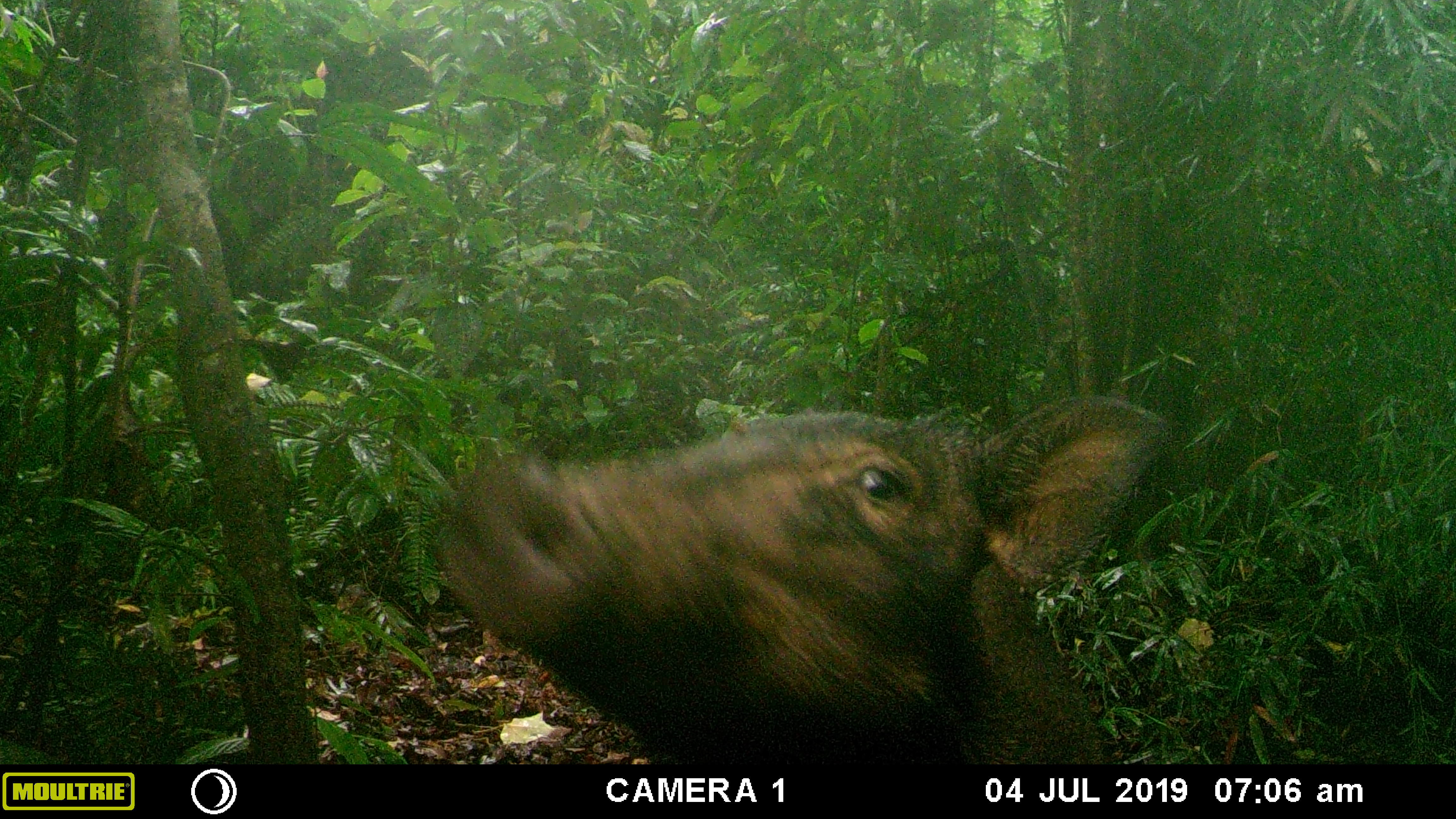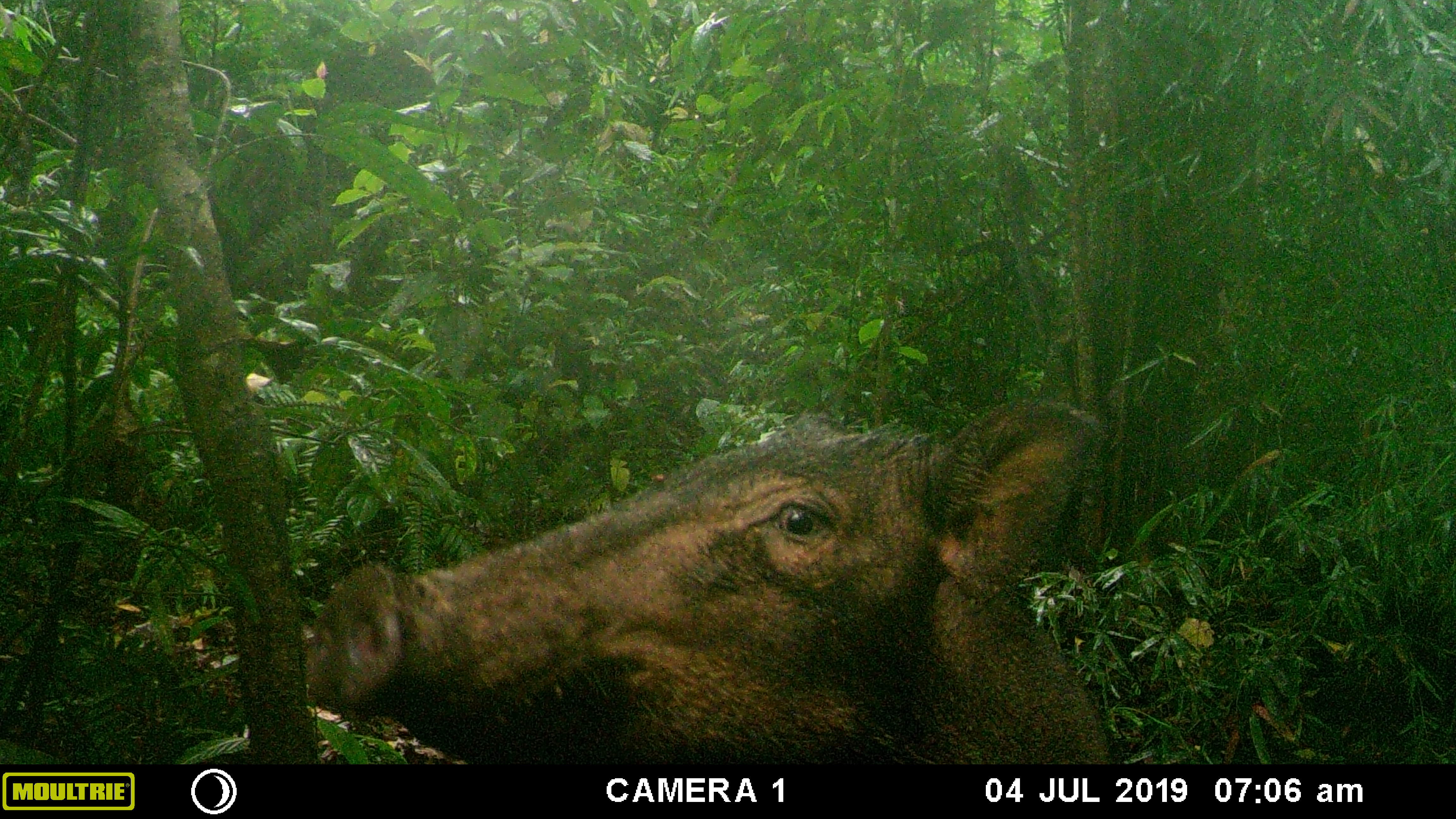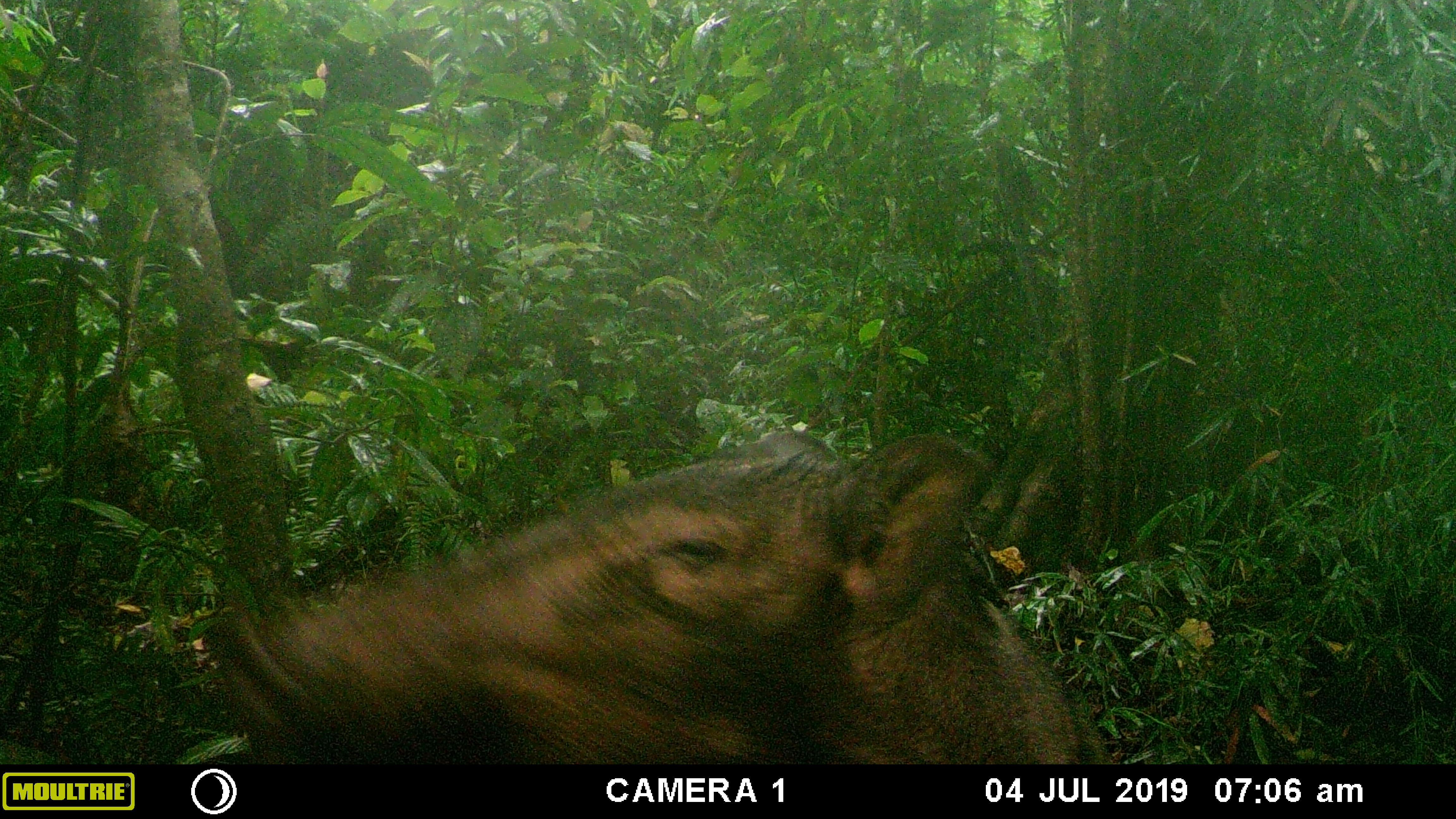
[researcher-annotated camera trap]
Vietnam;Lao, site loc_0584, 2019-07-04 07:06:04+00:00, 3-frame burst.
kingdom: Animalia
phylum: Chordata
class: Mammalia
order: Artiodactyla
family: Suidae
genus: Sus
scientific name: Sus scrofa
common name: eurasian wild pig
Eurasian wild pig (Sus scrofa). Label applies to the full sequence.